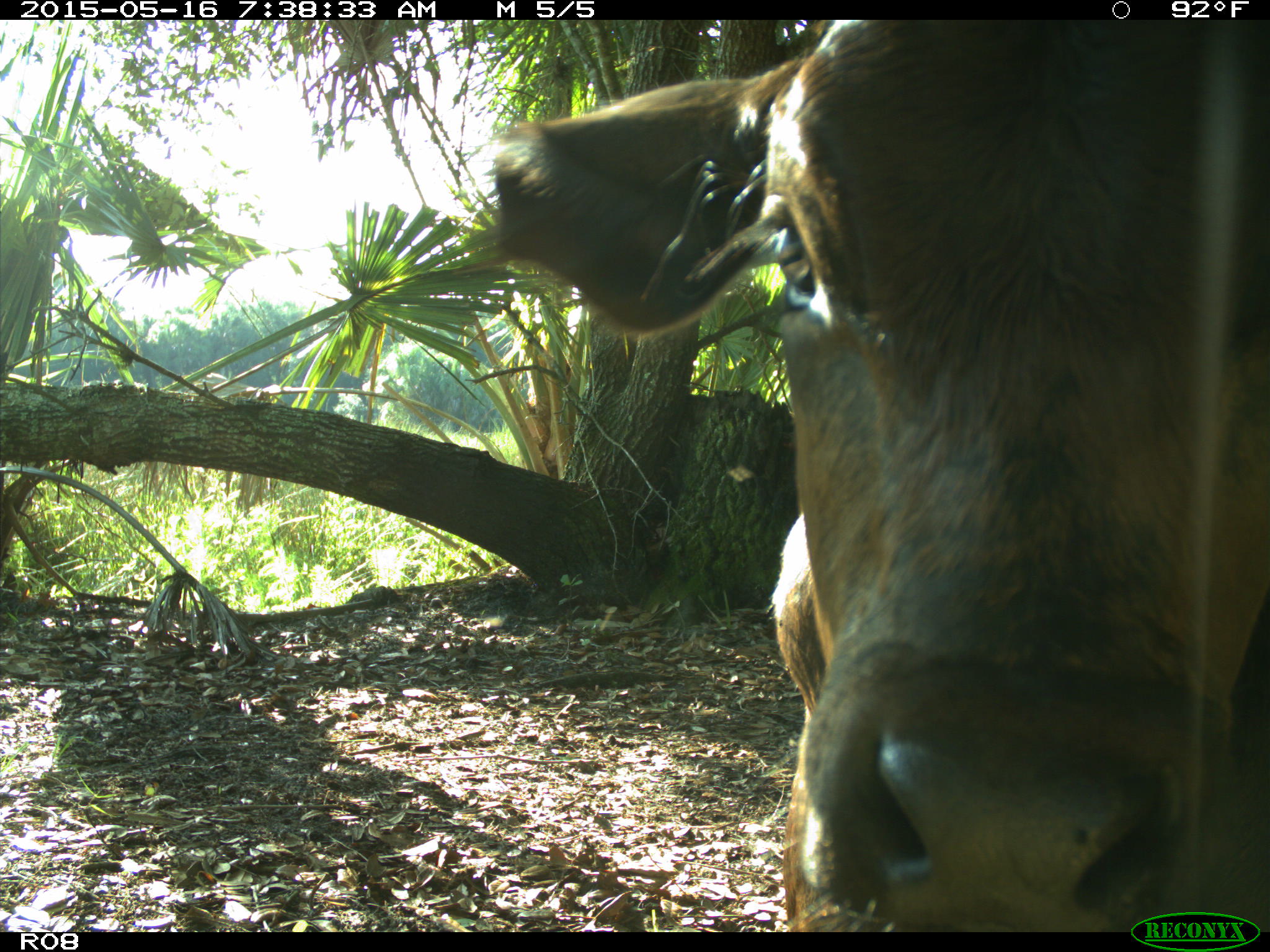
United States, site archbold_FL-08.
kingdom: Animalia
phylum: Chordata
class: Mammalia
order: Artiodactyla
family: Bovidae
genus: Bos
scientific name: Bos taurus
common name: domestic cow